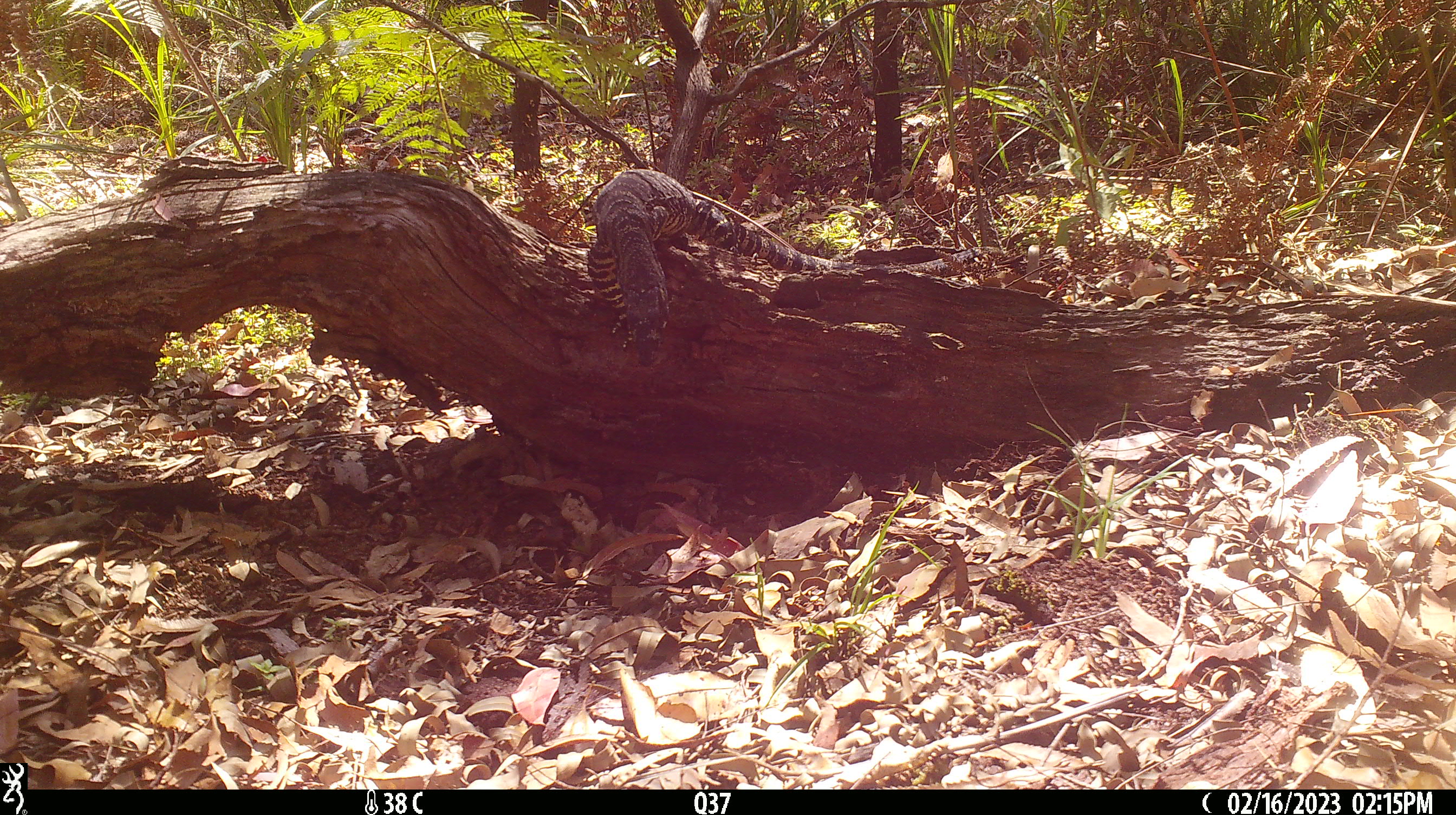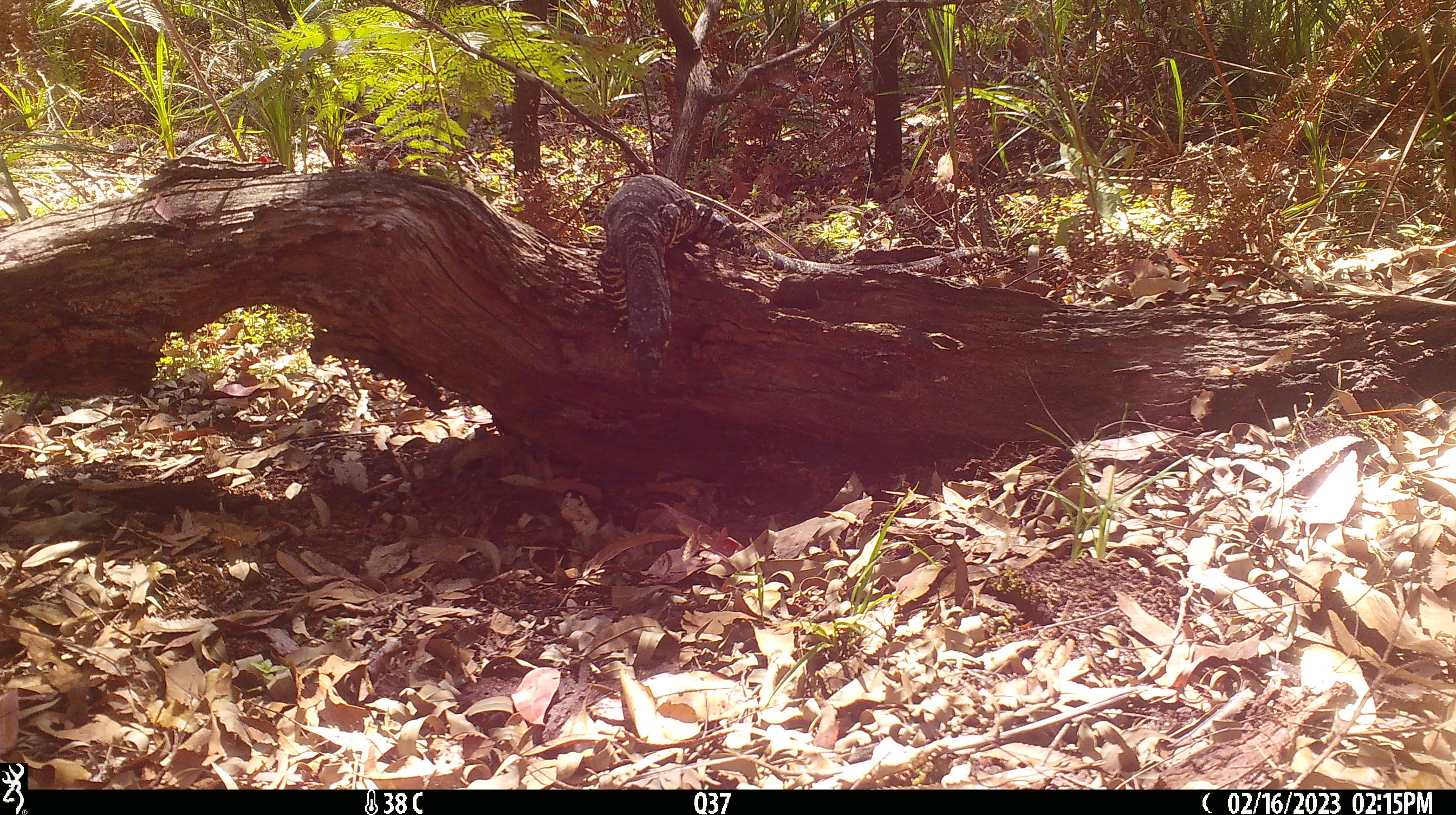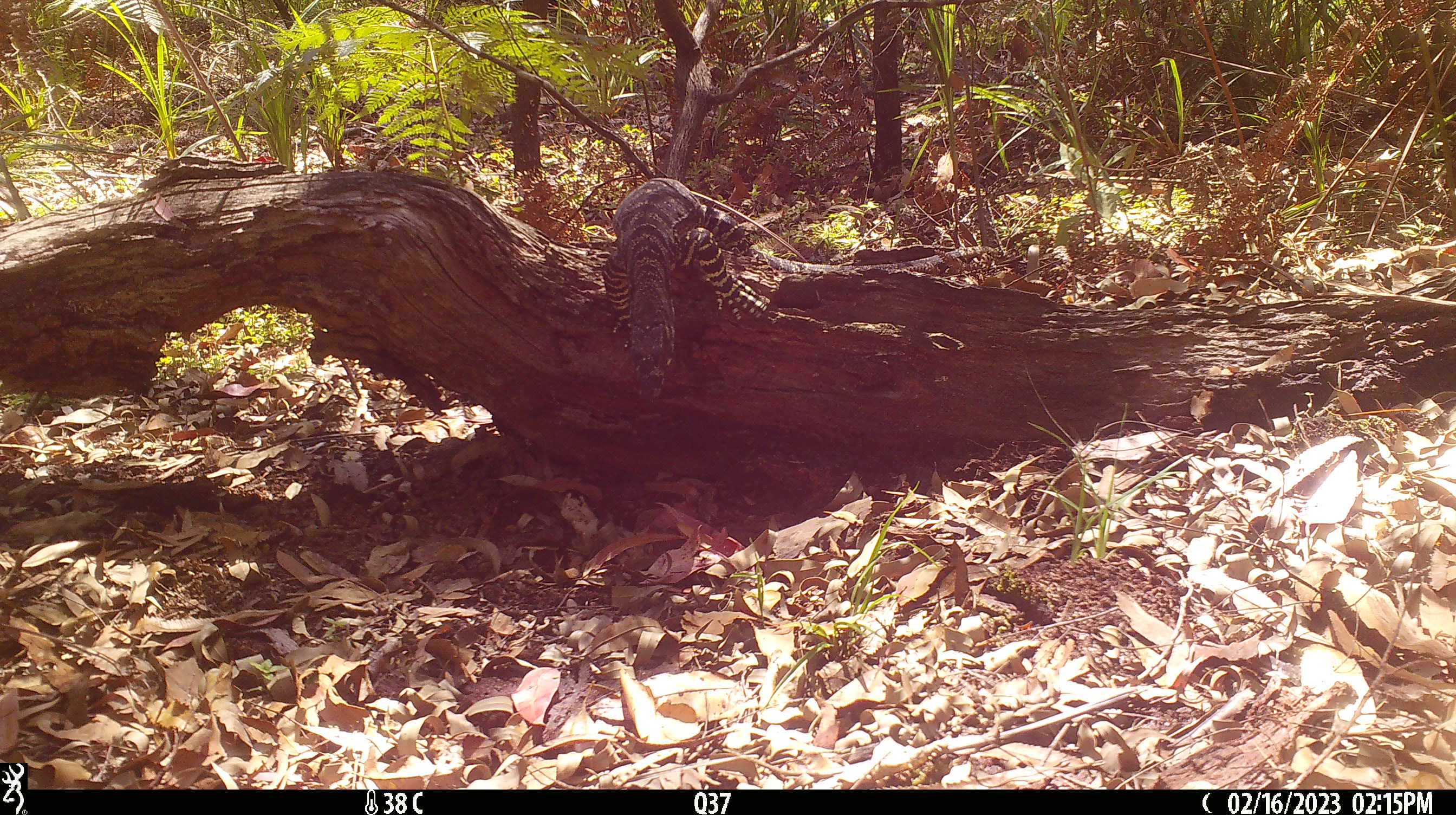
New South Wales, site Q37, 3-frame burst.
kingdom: Animalia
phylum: Chordata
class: Reptilia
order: Squamata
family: Varanidae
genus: Varanus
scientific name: Varanus varius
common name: lace monitor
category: goanna